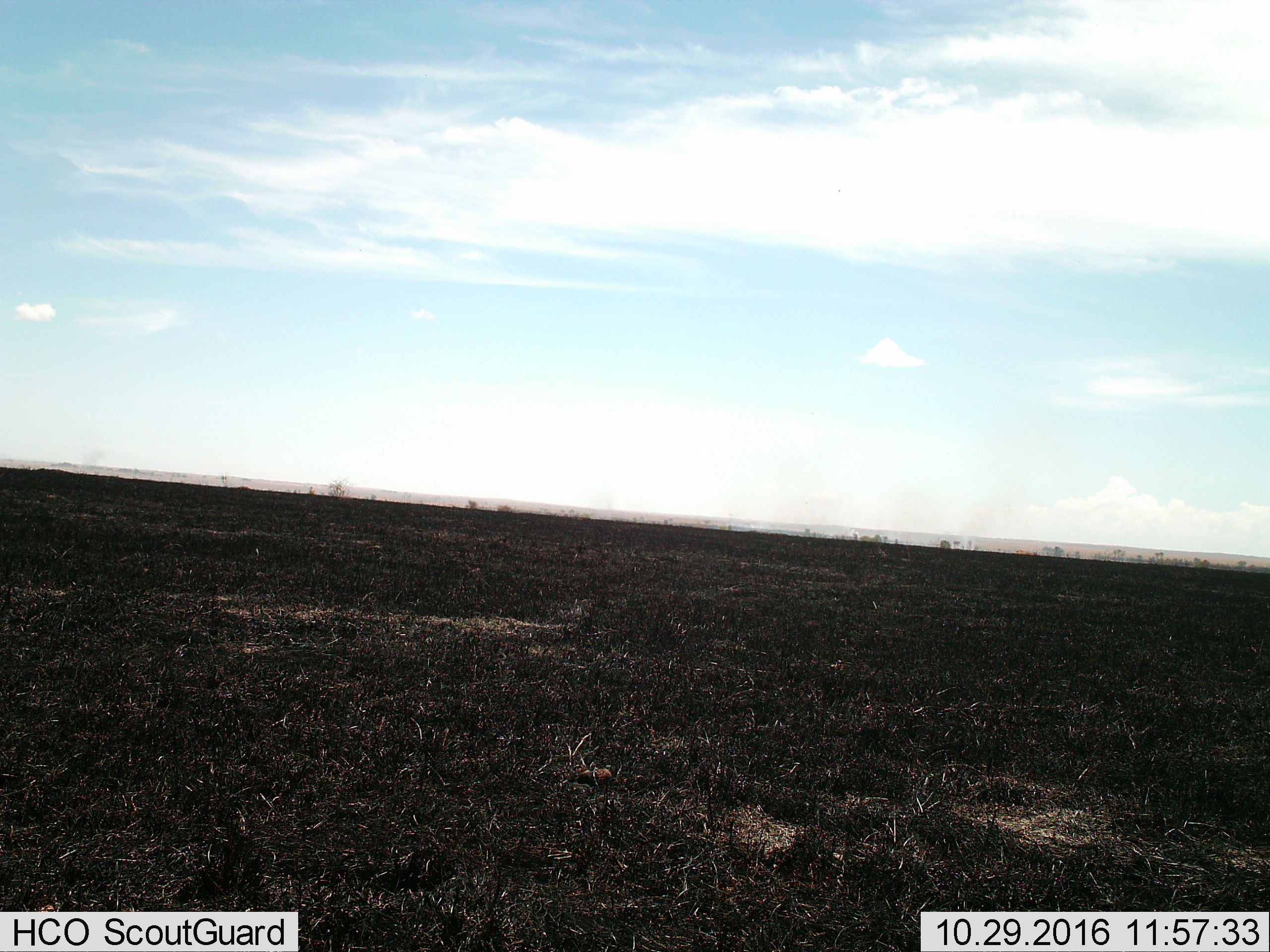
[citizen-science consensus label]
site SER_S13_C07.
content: unidentified animal